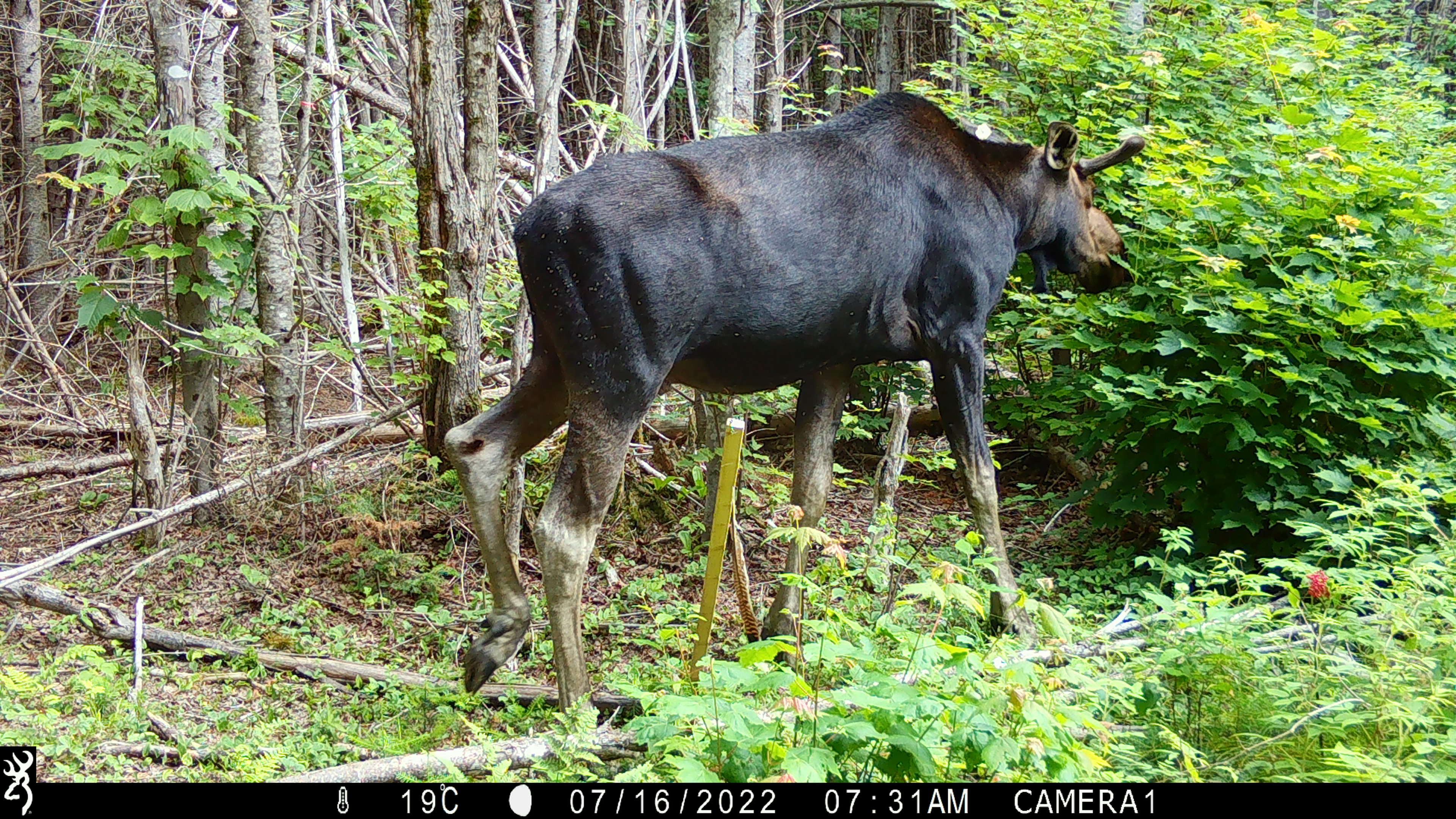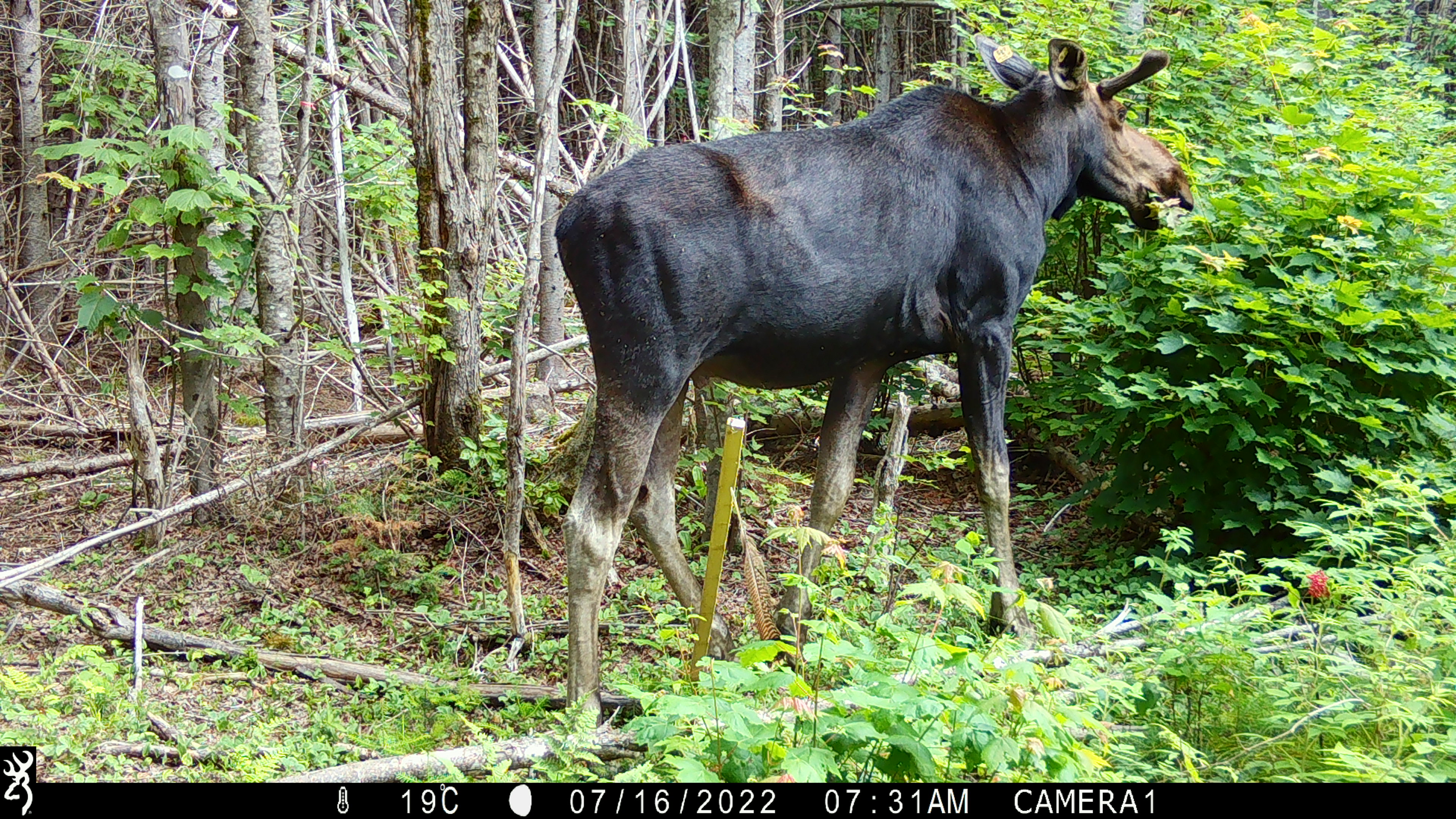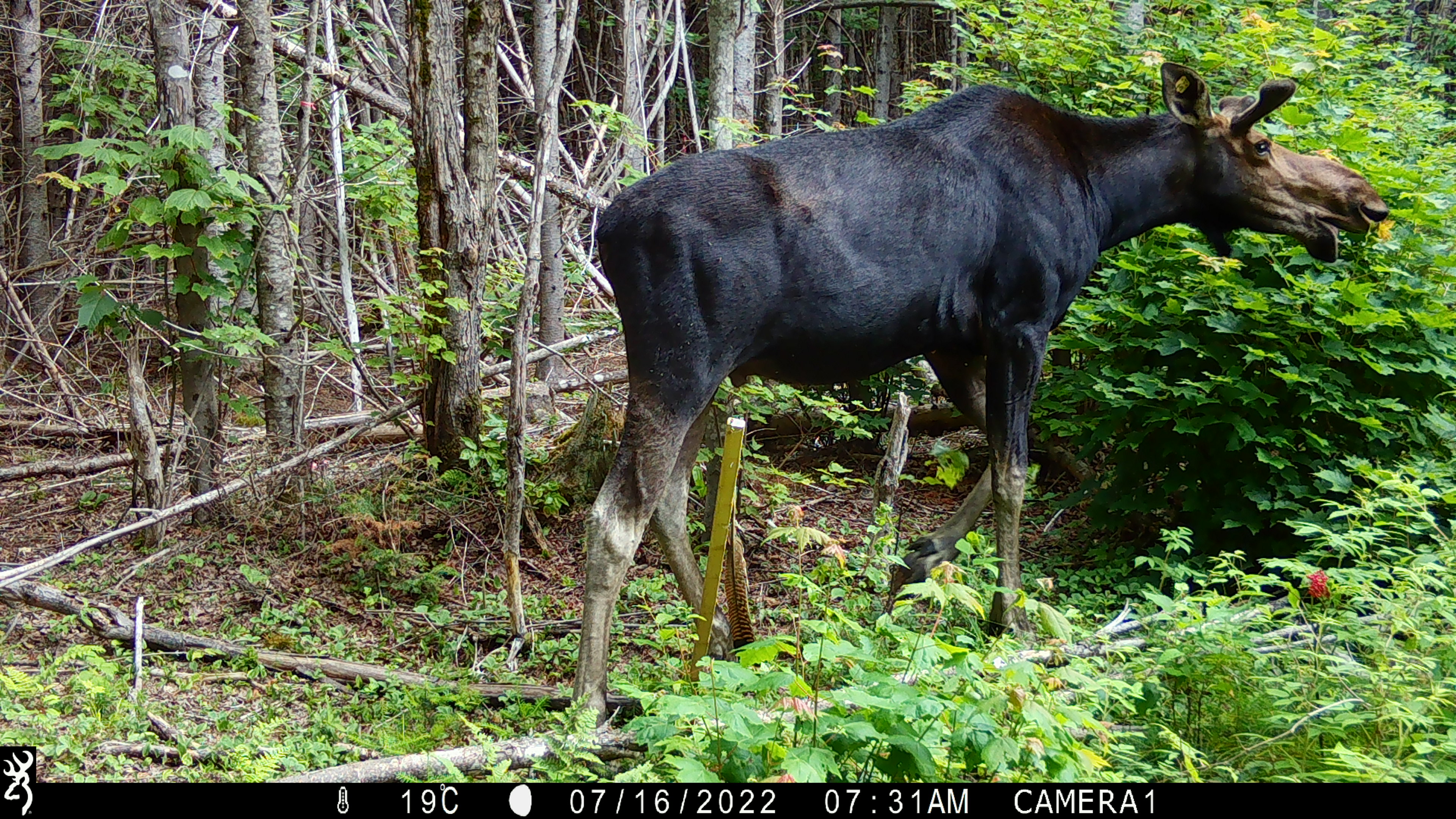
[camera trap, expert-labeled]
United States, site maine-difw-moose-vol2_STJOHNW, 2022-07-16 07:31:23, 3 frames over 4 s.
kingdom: Animalia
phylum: Chordata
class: Mammalia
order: Artiodactyla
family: Cervidae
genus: Alces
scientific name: Alces alces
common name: moose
Moose (Alces alces).